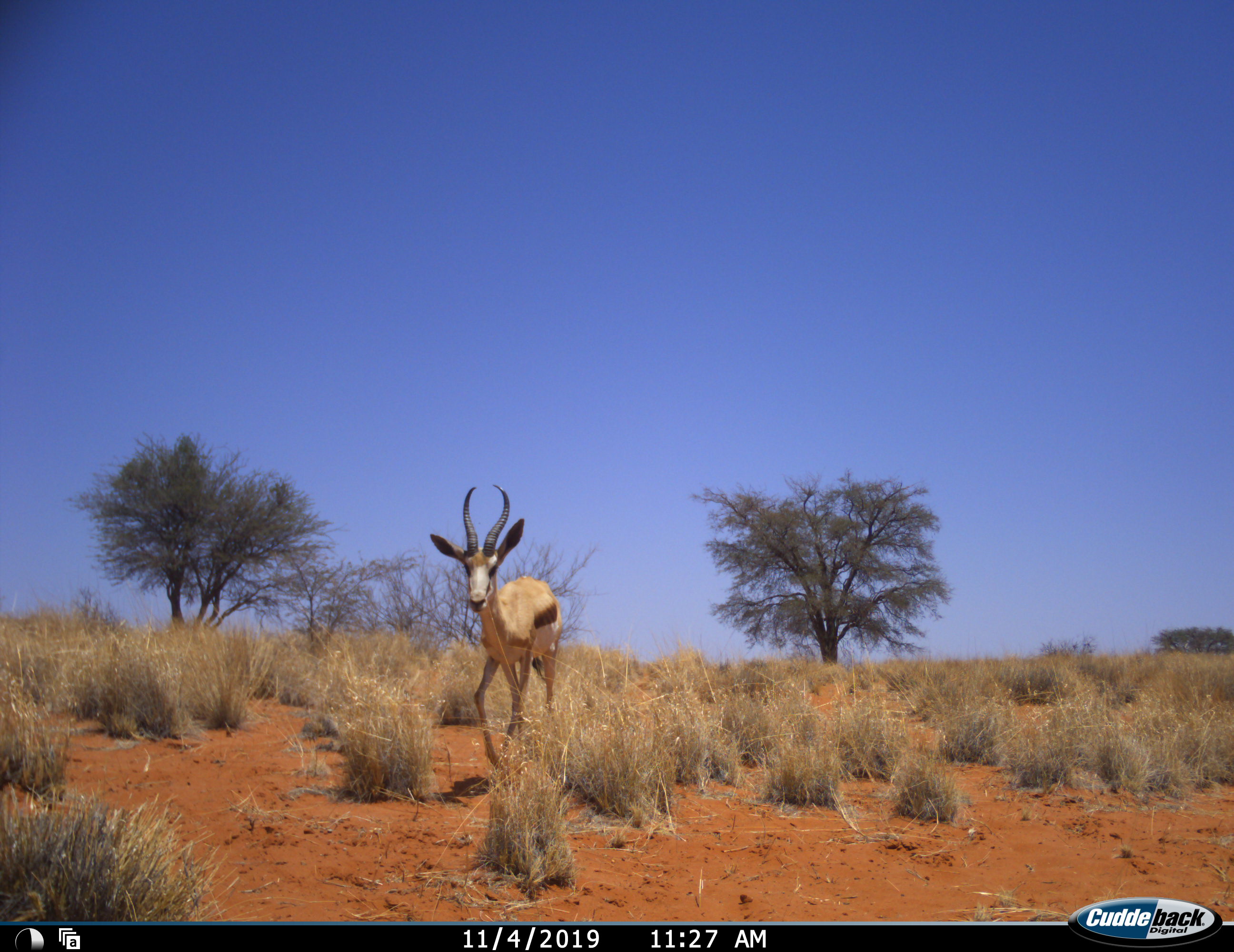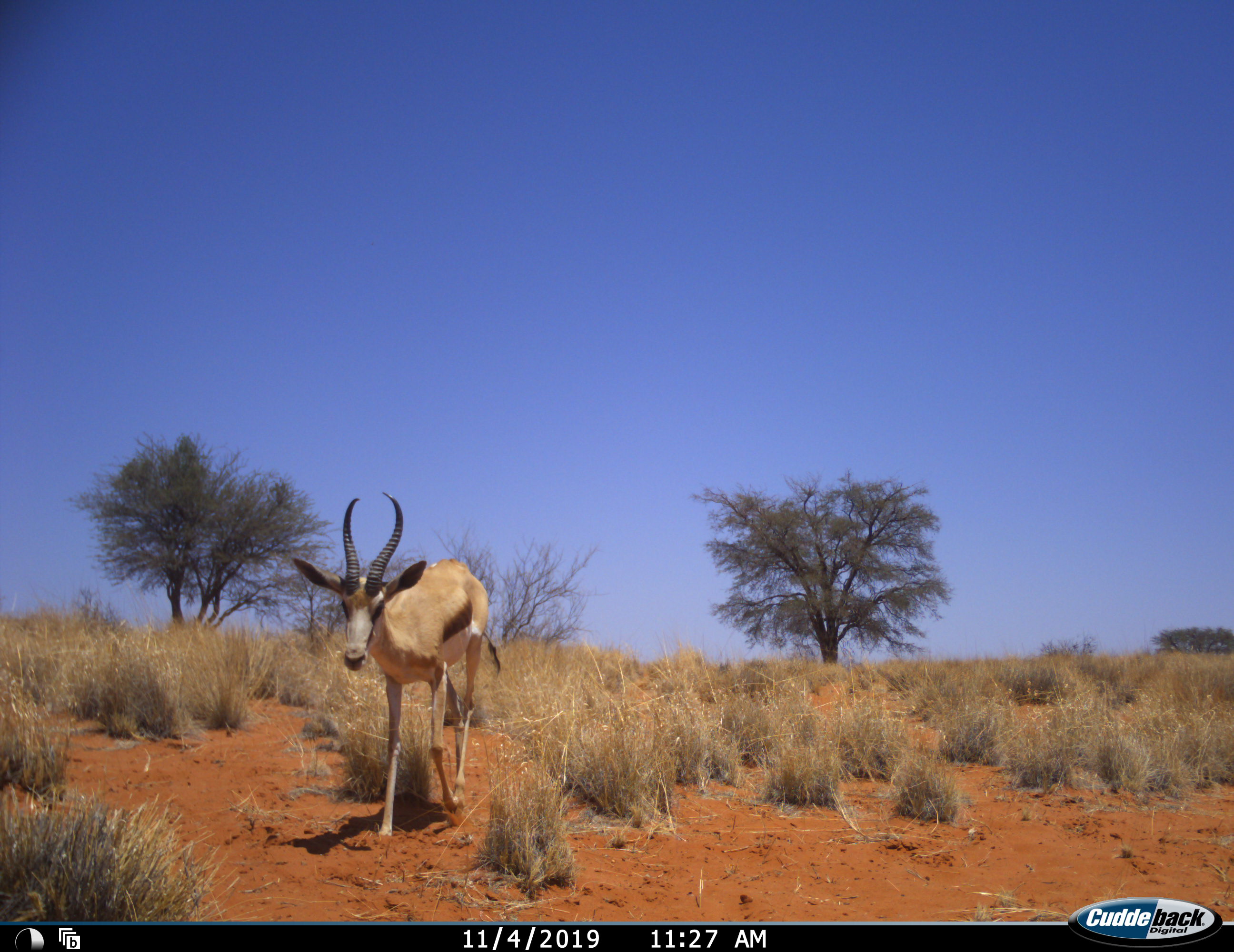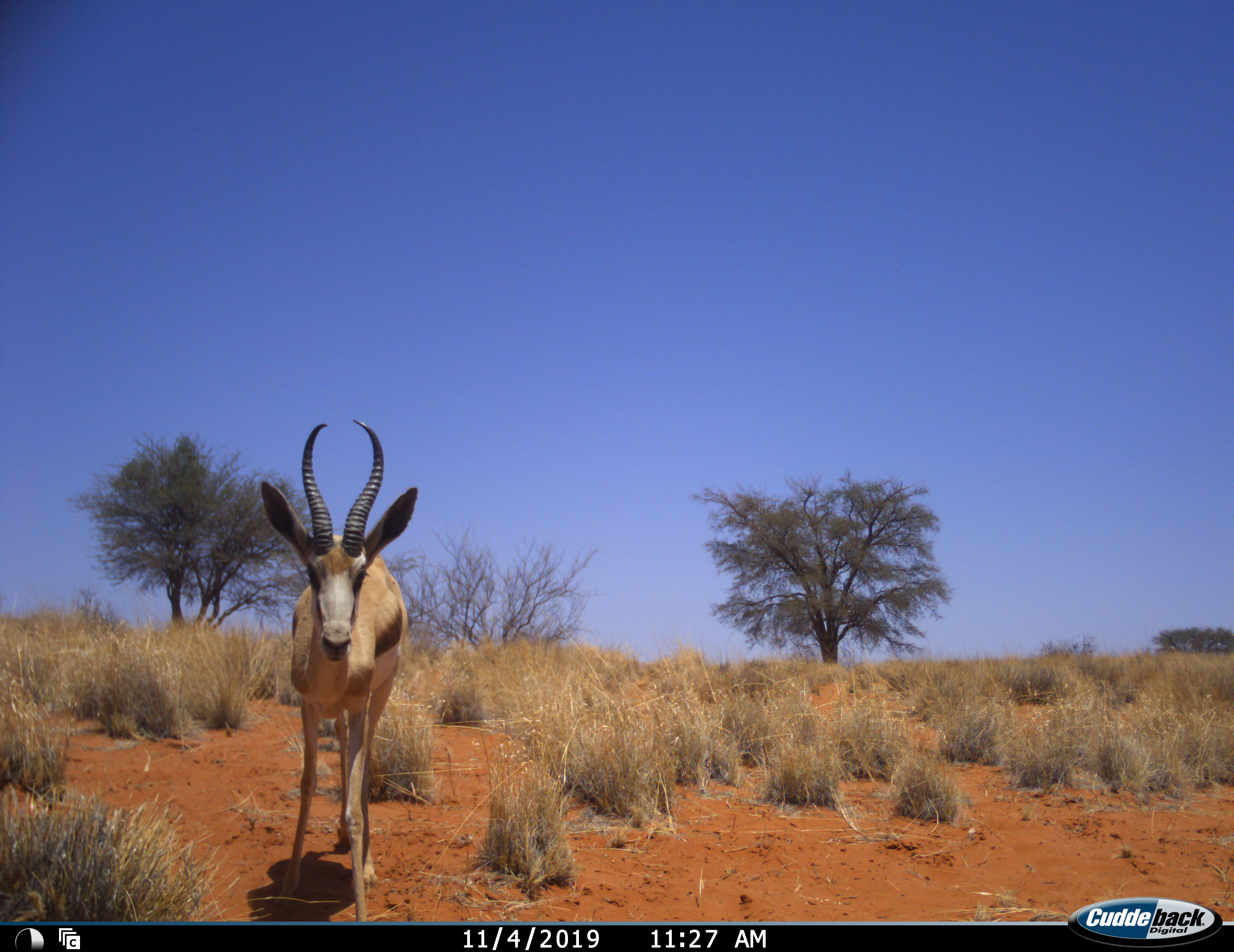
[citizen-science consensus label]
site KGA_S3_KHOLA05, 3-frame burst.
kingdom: Animalia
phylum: Chordata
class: Mammalia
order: Artiodactyla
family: Bovidae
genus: Antidorcas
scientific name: Antidorcas marsupialis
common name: springbok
Springbok (Antidorcas marsupialis), count 1. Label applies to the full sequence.